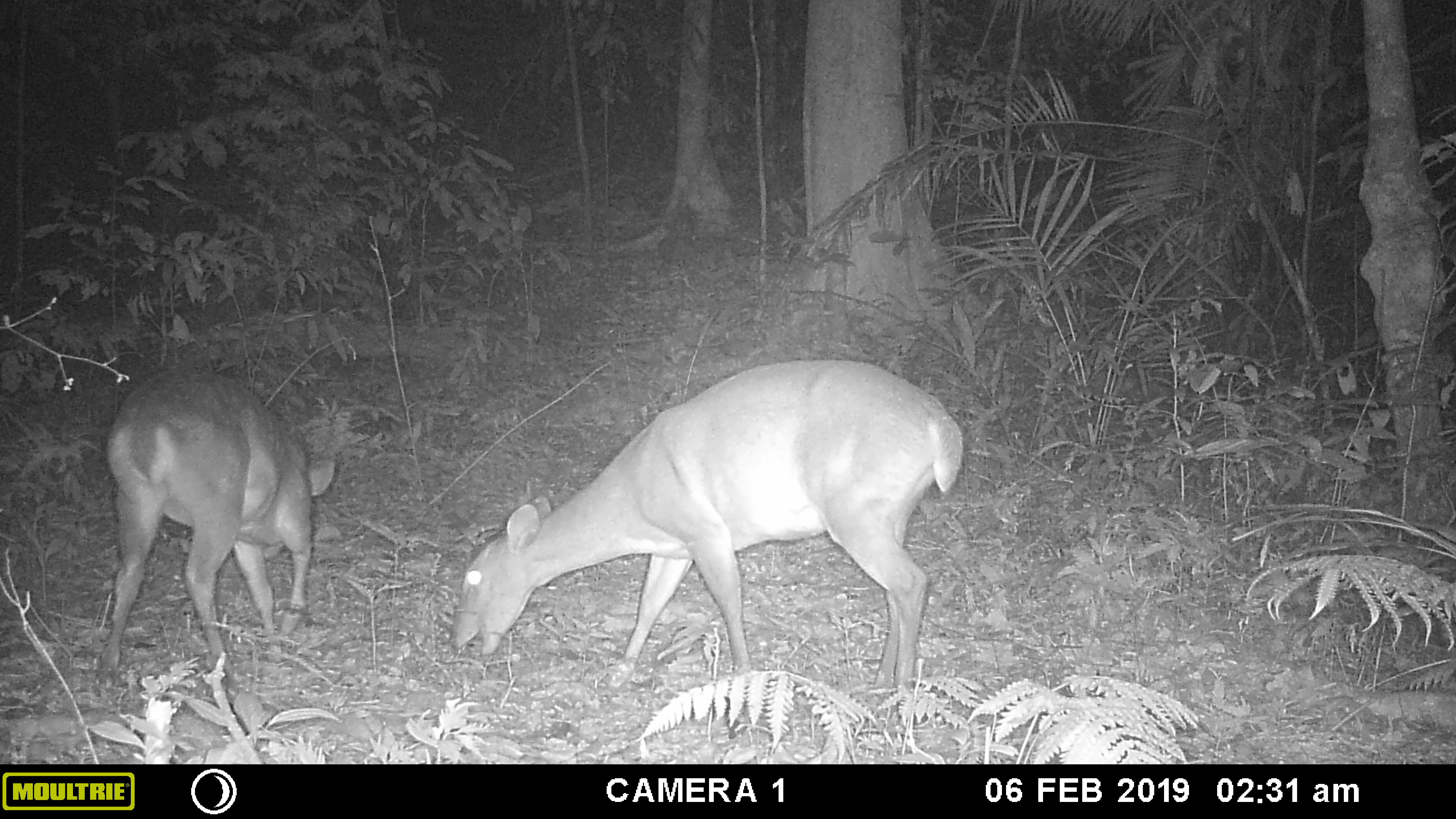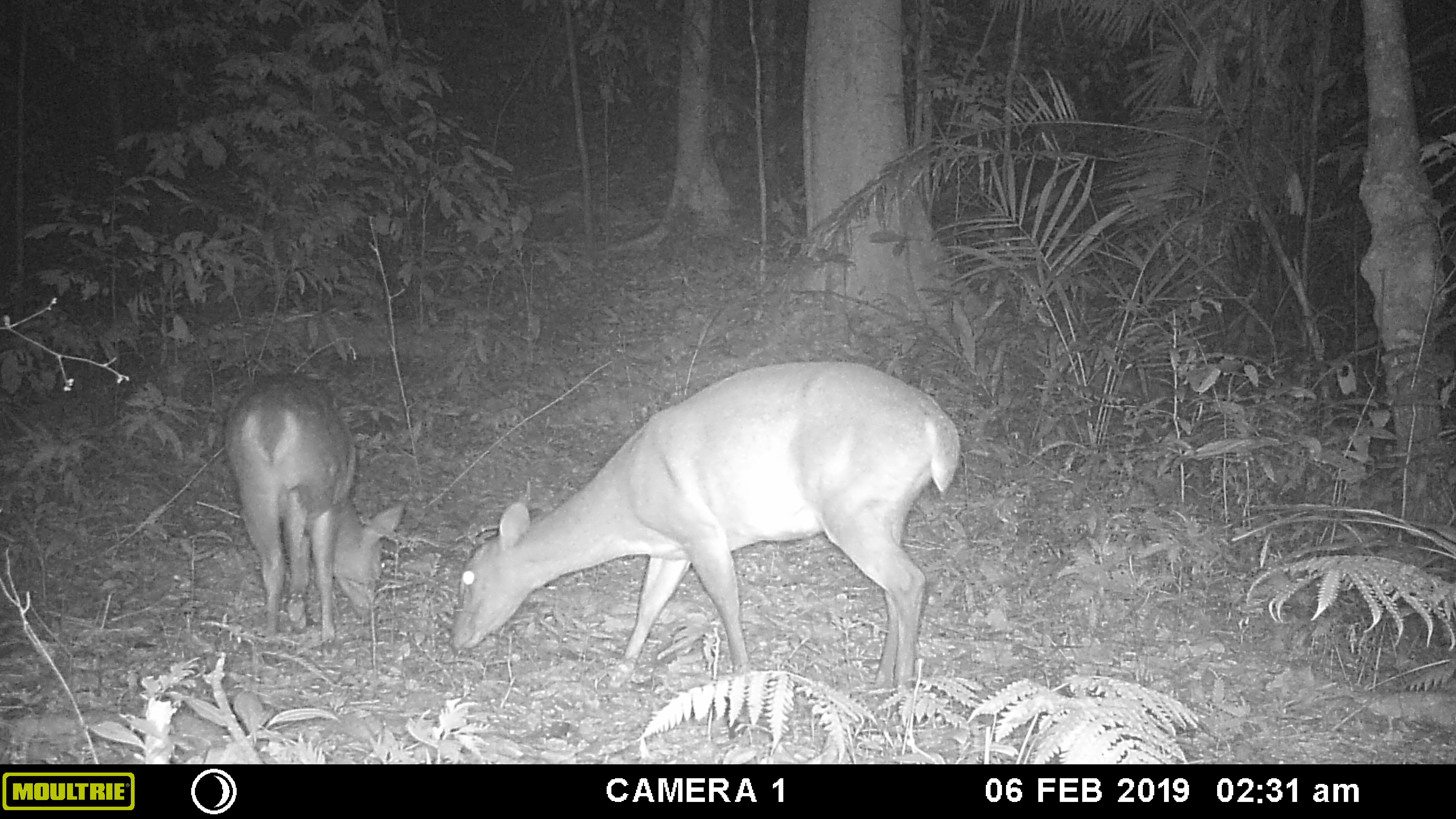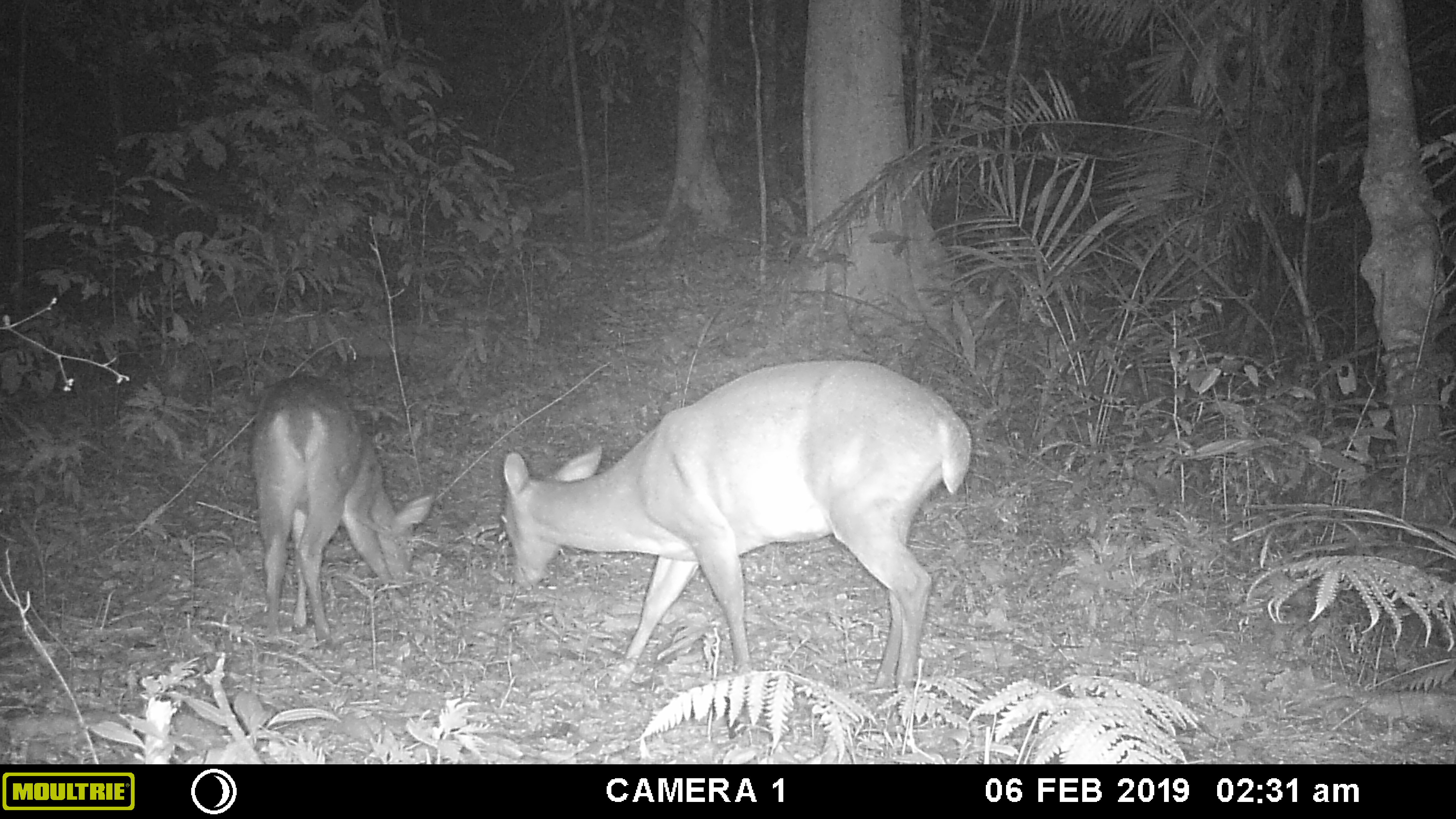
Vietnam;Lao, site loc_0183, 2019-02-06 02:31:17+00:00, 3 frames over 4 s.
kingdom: Animalia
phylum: Chordata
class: Mammalia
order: Artiodactyla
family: Cervidae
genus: Muntiacus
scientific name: Muntiacus vuquangensis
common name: large-antlered muntjac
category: large antlered muntjac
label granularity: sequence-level